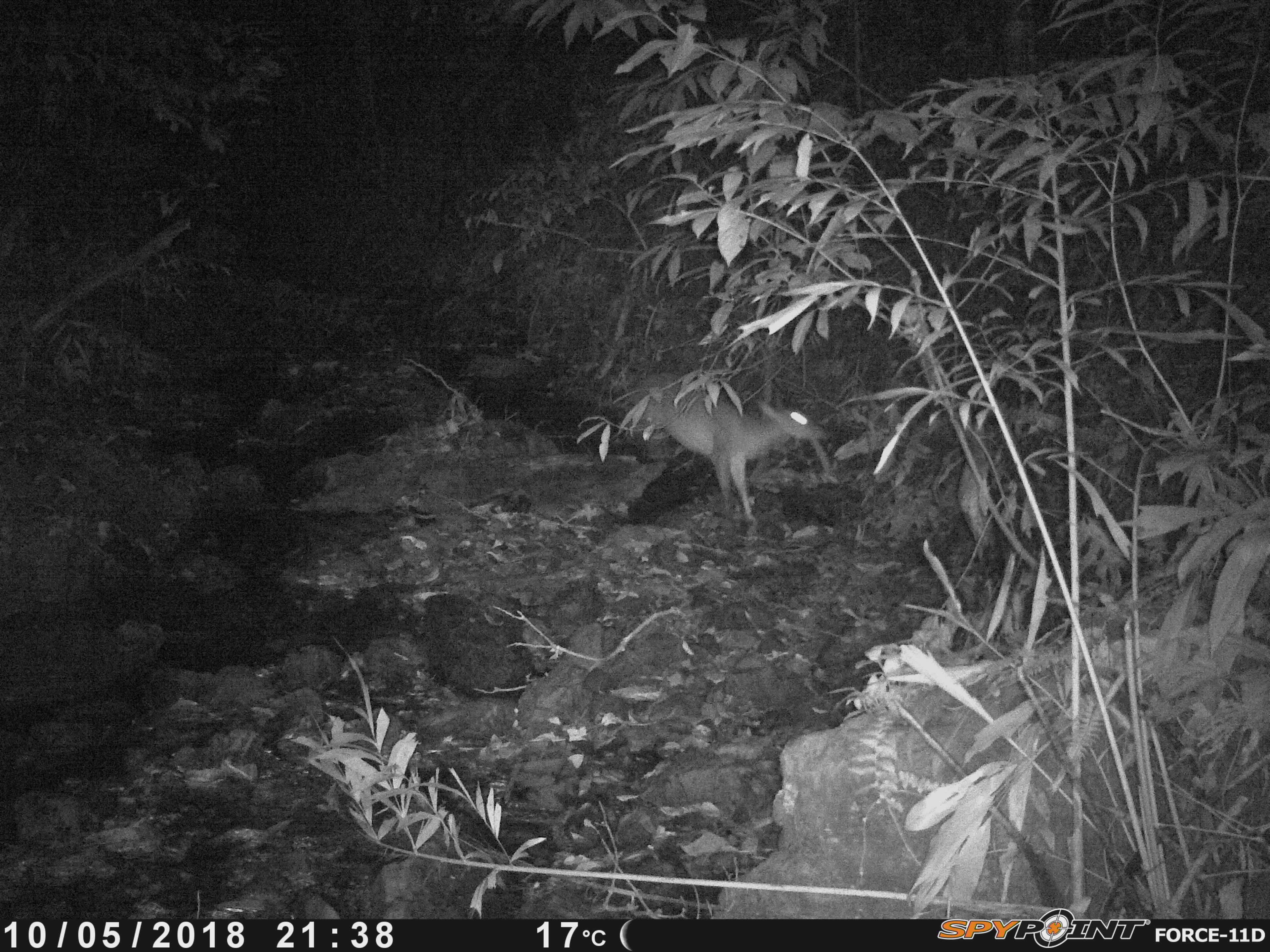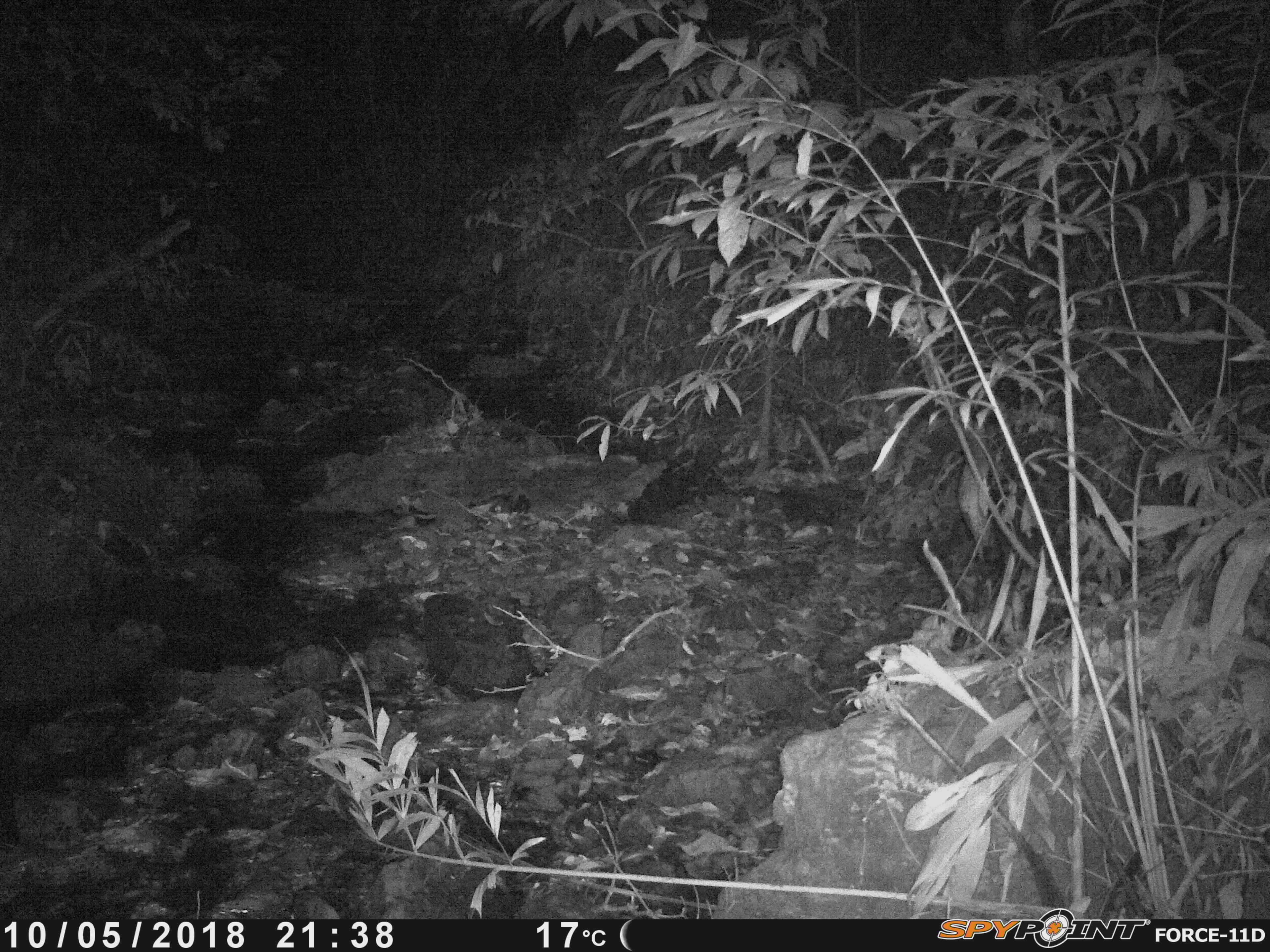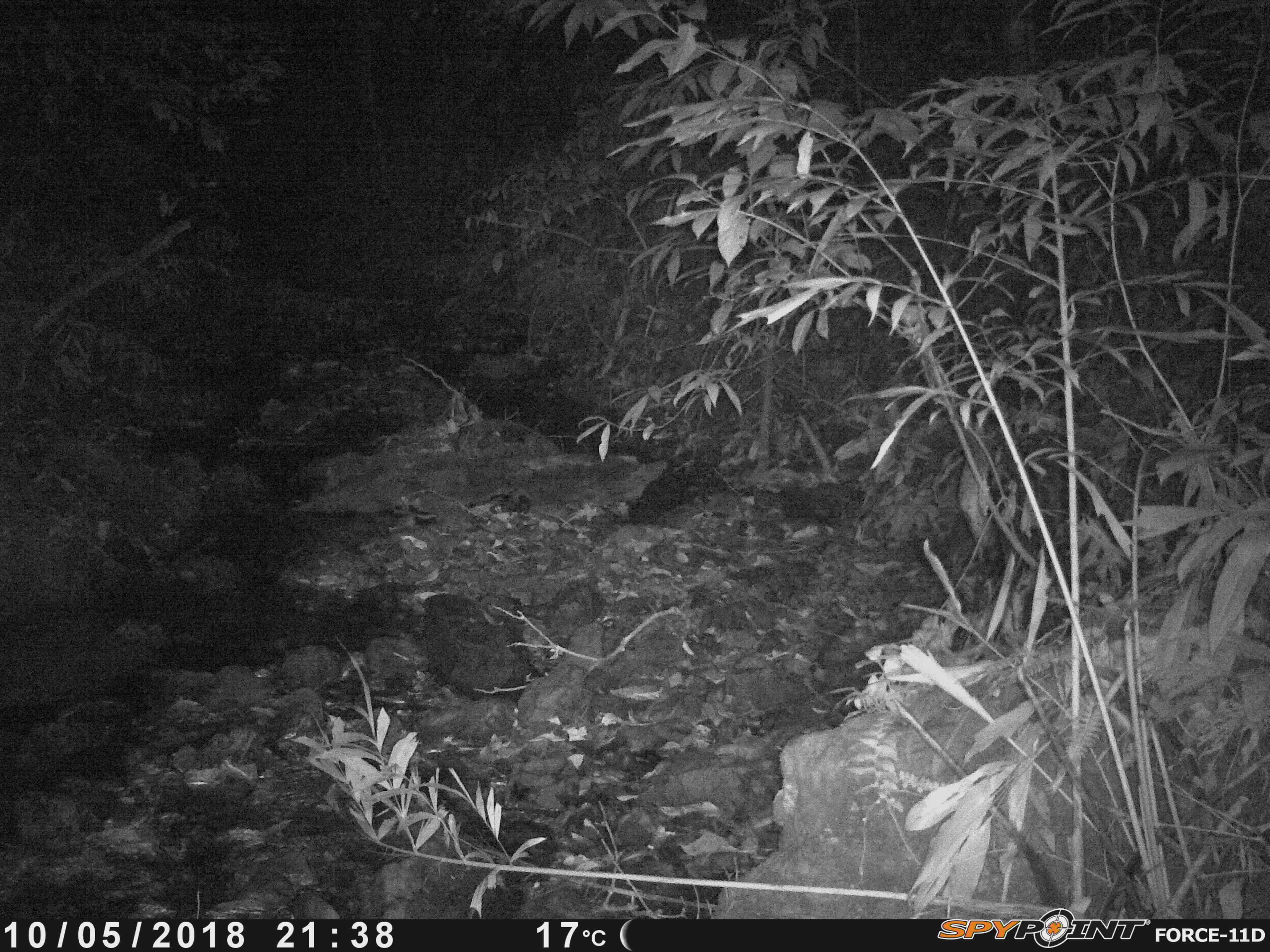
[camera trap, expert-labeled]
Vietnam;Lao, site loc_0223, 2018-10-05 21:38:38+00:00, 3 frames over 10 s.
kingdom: Animalia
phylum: Chordata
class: Mammalia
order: Artiodactyla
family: Cervidae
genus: Muntiacus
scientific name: Muntiacus vuquangensis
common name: large-antlered muntjac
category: large antlered muntjac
Large antlered muntjac (large-antlered muntjac) (Muntiacus vuquangensis). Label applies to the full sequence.